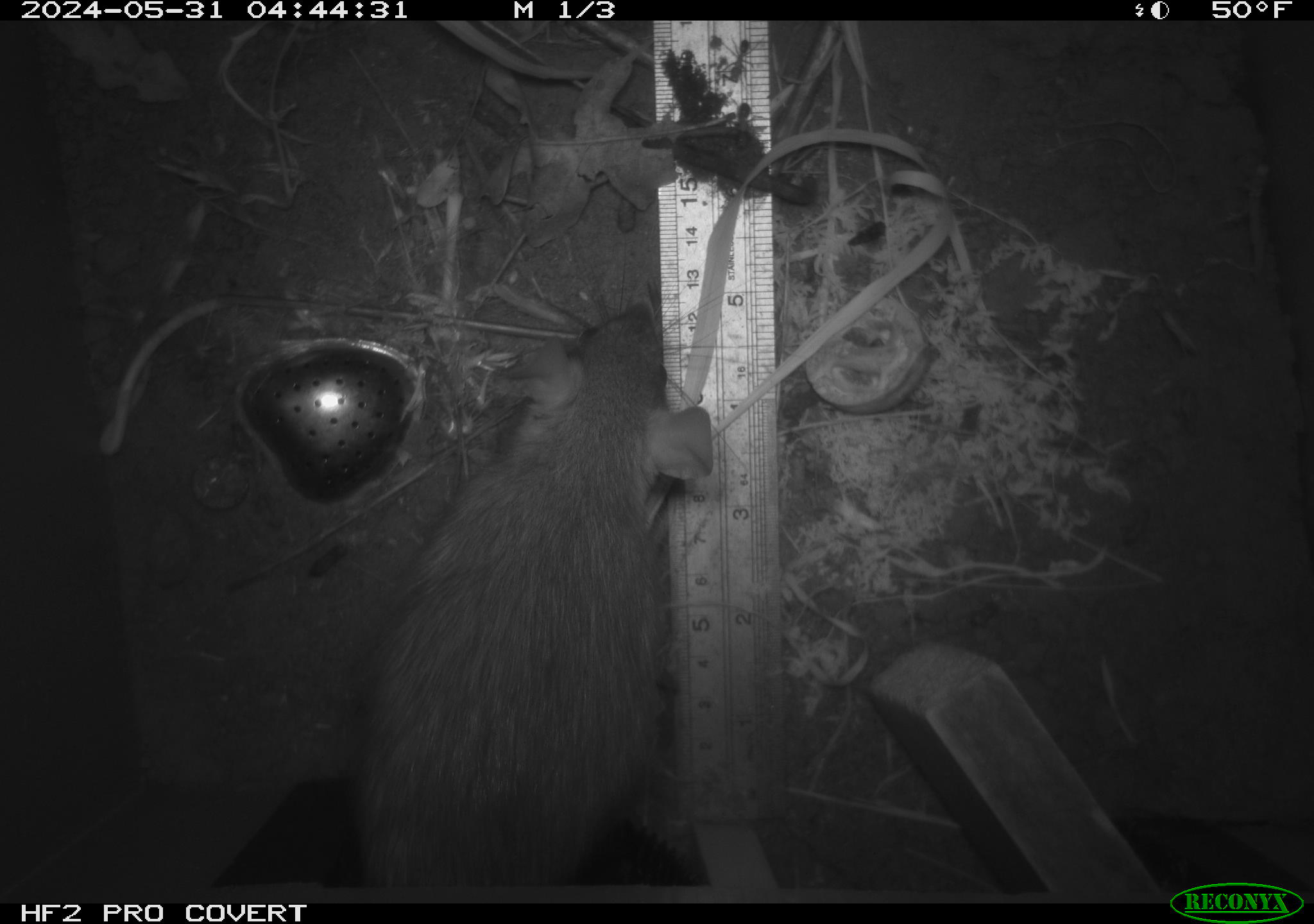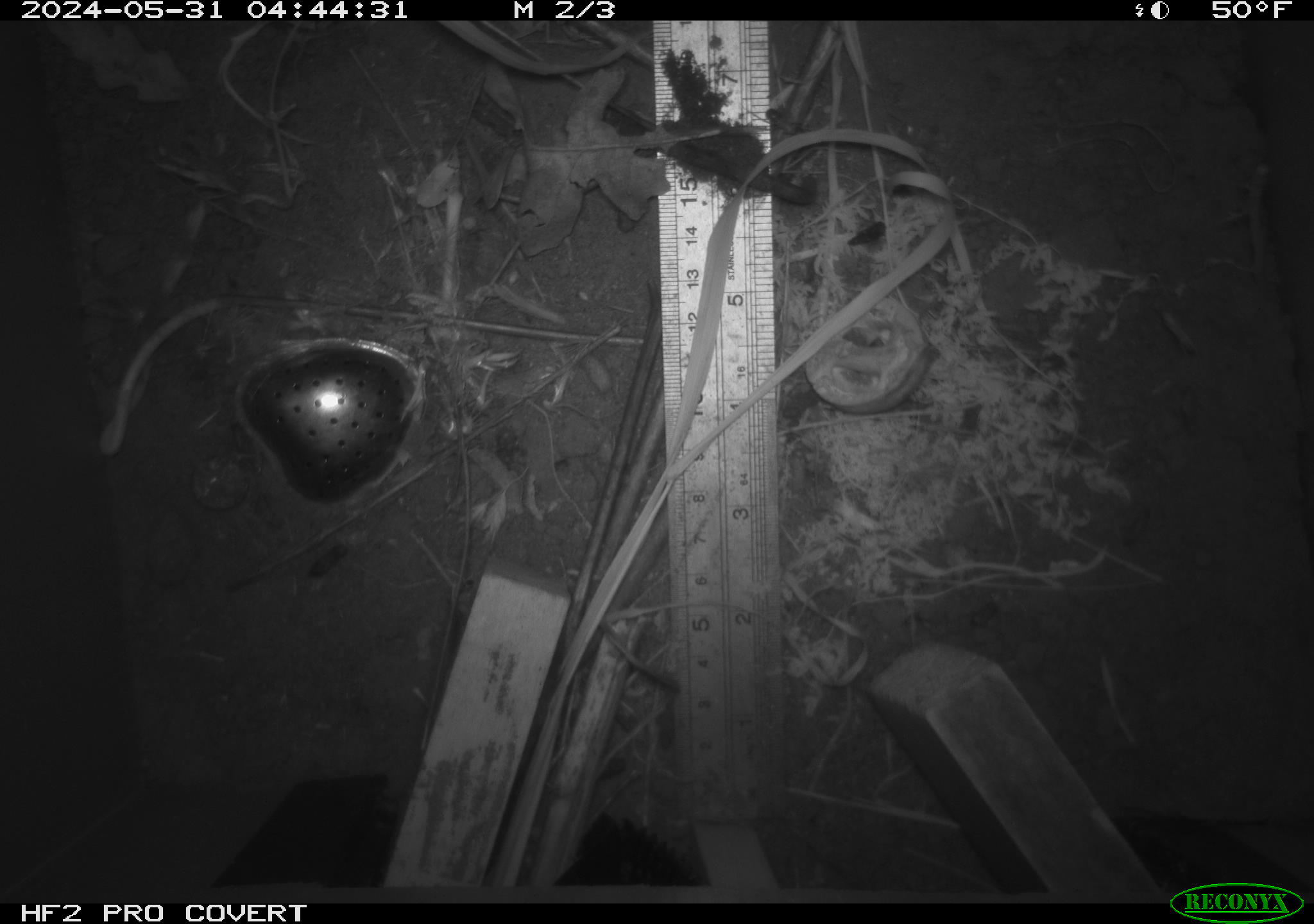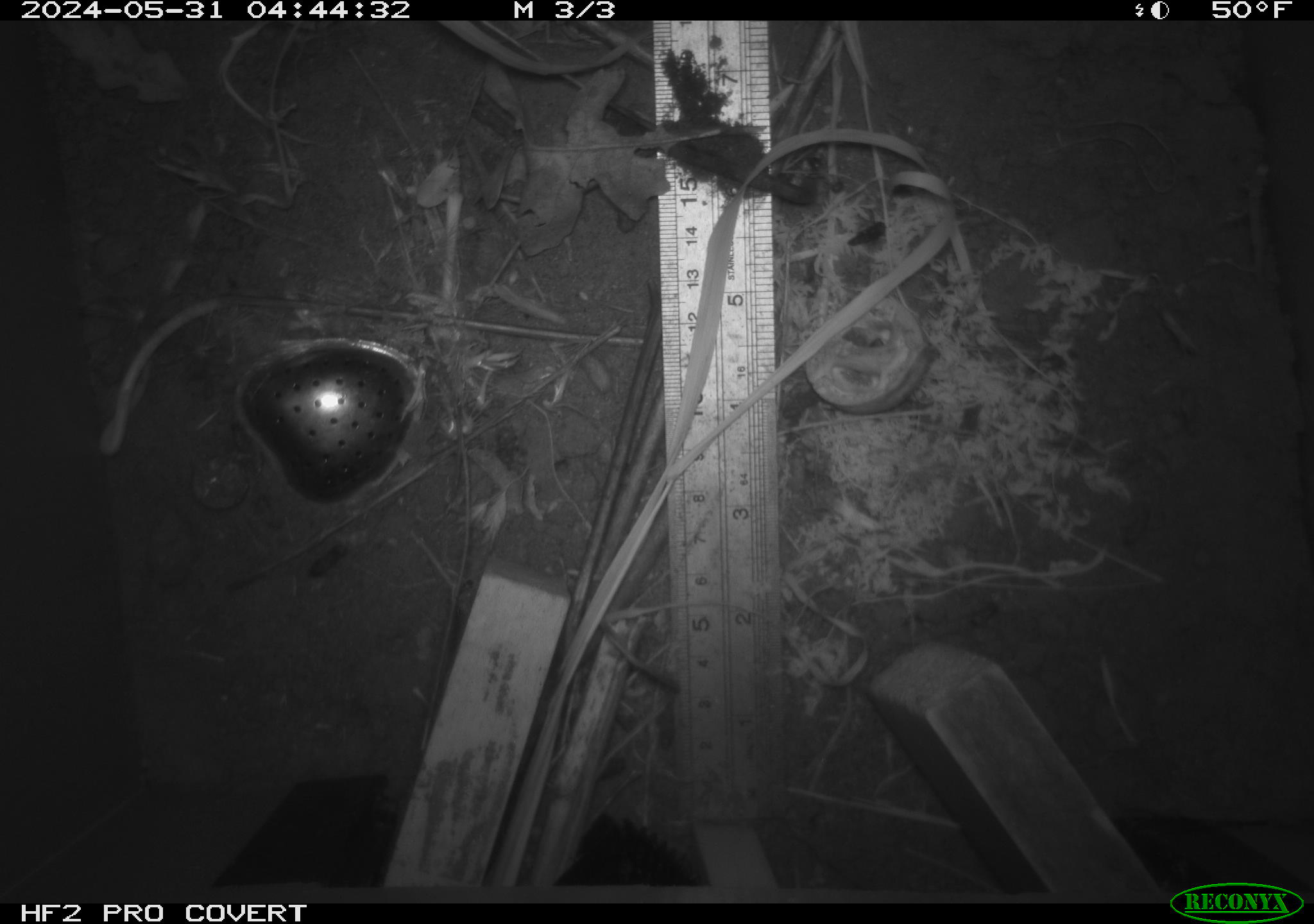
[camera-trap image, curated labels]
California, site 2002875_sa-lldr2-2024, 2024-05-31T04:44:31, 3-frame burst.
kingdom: Animalia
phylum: Chordata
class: Mammalia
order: Rodentia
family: Muridae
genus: Rattus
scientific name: Rattus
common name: rat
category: rattus species